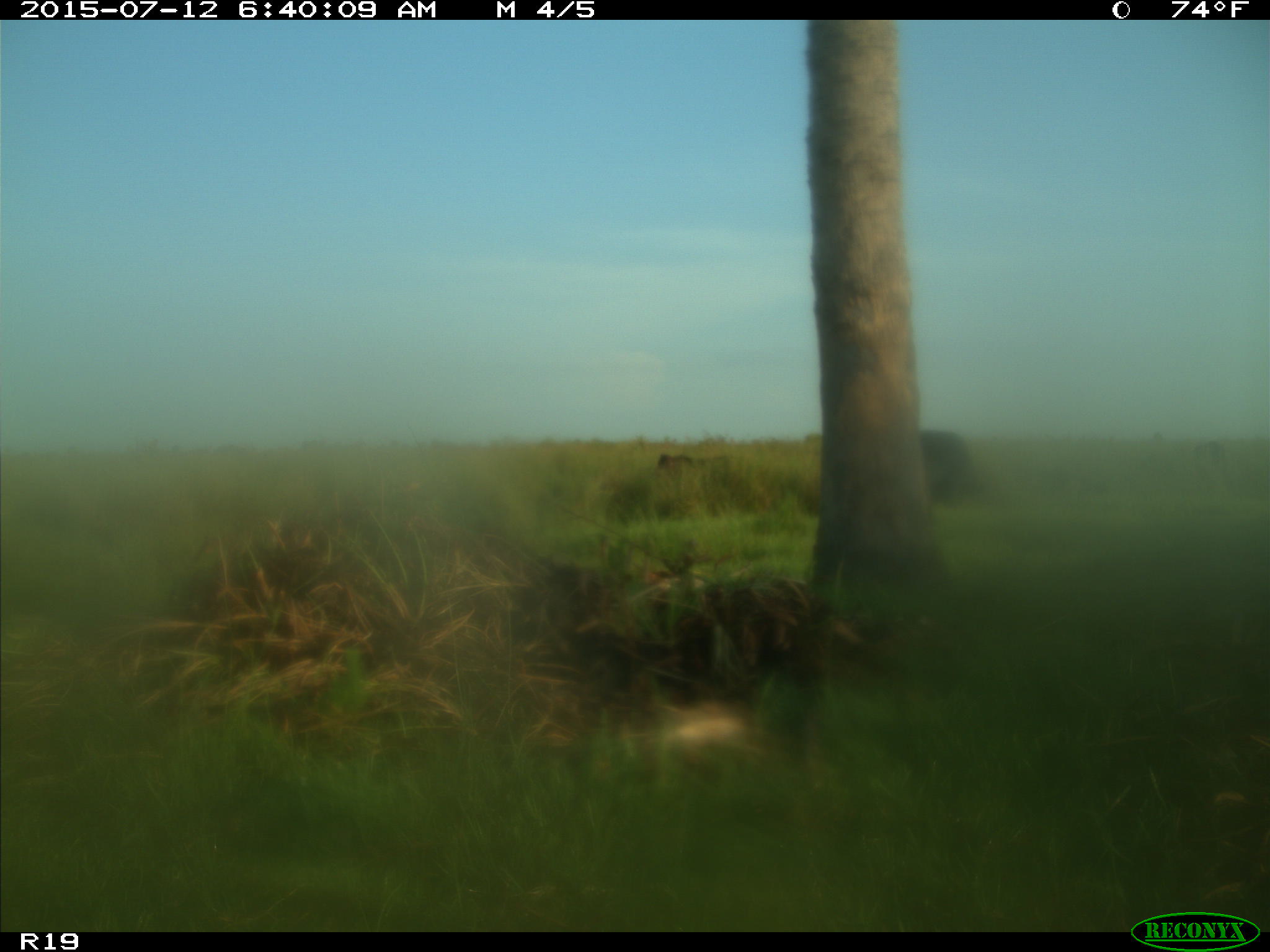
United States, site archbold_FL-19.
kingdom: Animalia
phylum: Chordata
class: Mammalia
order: Artiodactyla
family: Bovidae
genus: Bos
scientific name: Bos taurus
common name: domestic cow